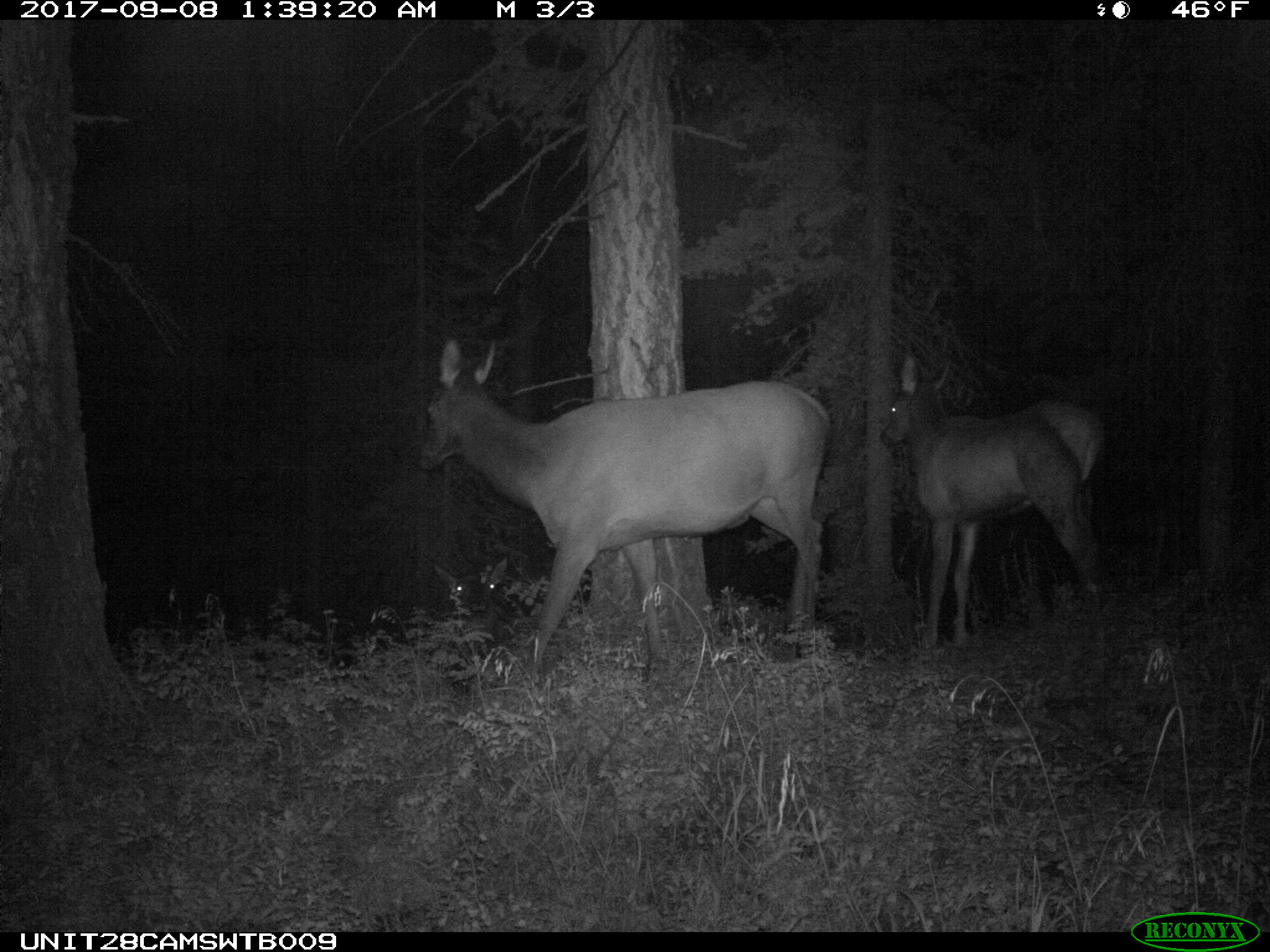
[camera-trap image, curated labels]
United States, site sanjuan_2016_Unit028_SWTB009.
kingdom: Animalia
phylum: Chordata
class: Mammalia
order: Artiodactyla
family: Cervidae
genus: Cervus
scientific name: Cervus elaphus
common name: red deer